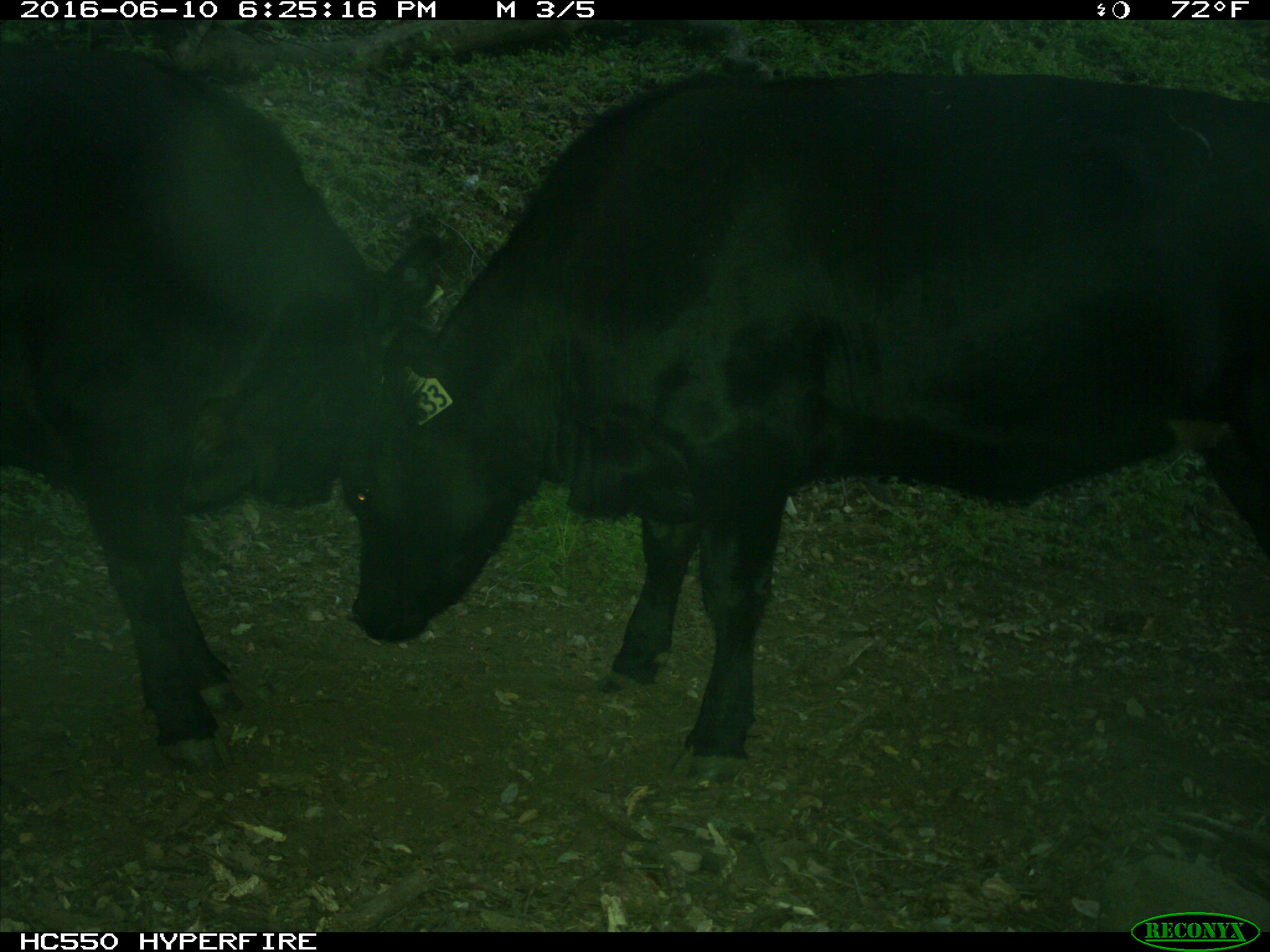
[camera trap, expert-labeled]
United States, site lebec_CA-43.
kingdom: Animalia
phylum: Chordata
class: Mammalia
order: Artiodactyla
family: Bovidae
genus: Bos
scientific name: Bos taurus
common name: domestic cow